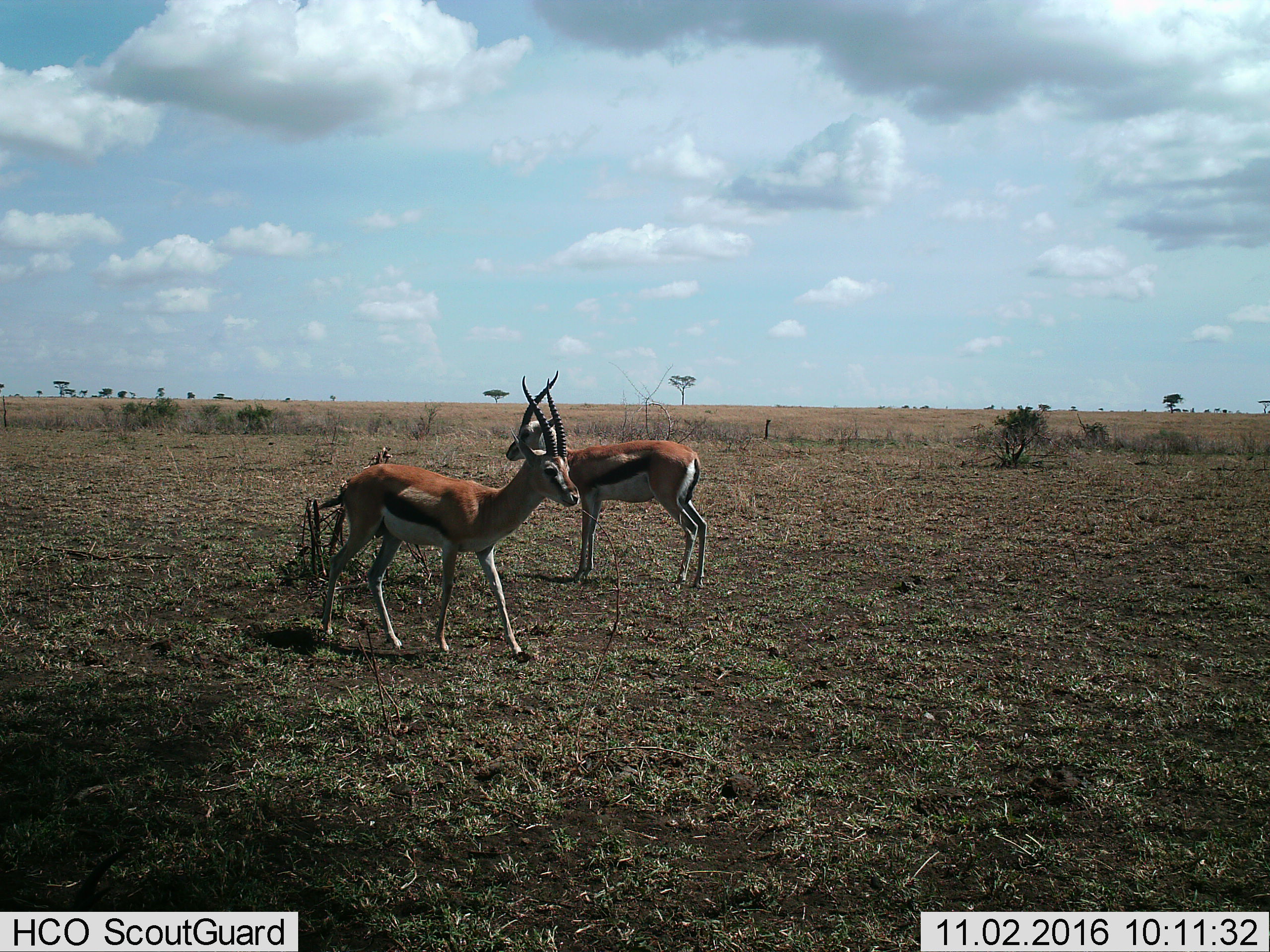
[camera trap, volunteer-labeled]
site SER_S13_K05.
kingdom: Animalia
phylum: Chordata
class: Mammalia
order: Artiodactyla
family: Bovidae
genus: Eudorcas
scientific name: Eudorcas thomsonii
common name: thomson's gazelle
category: gazellethomsons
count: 2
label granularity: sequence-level